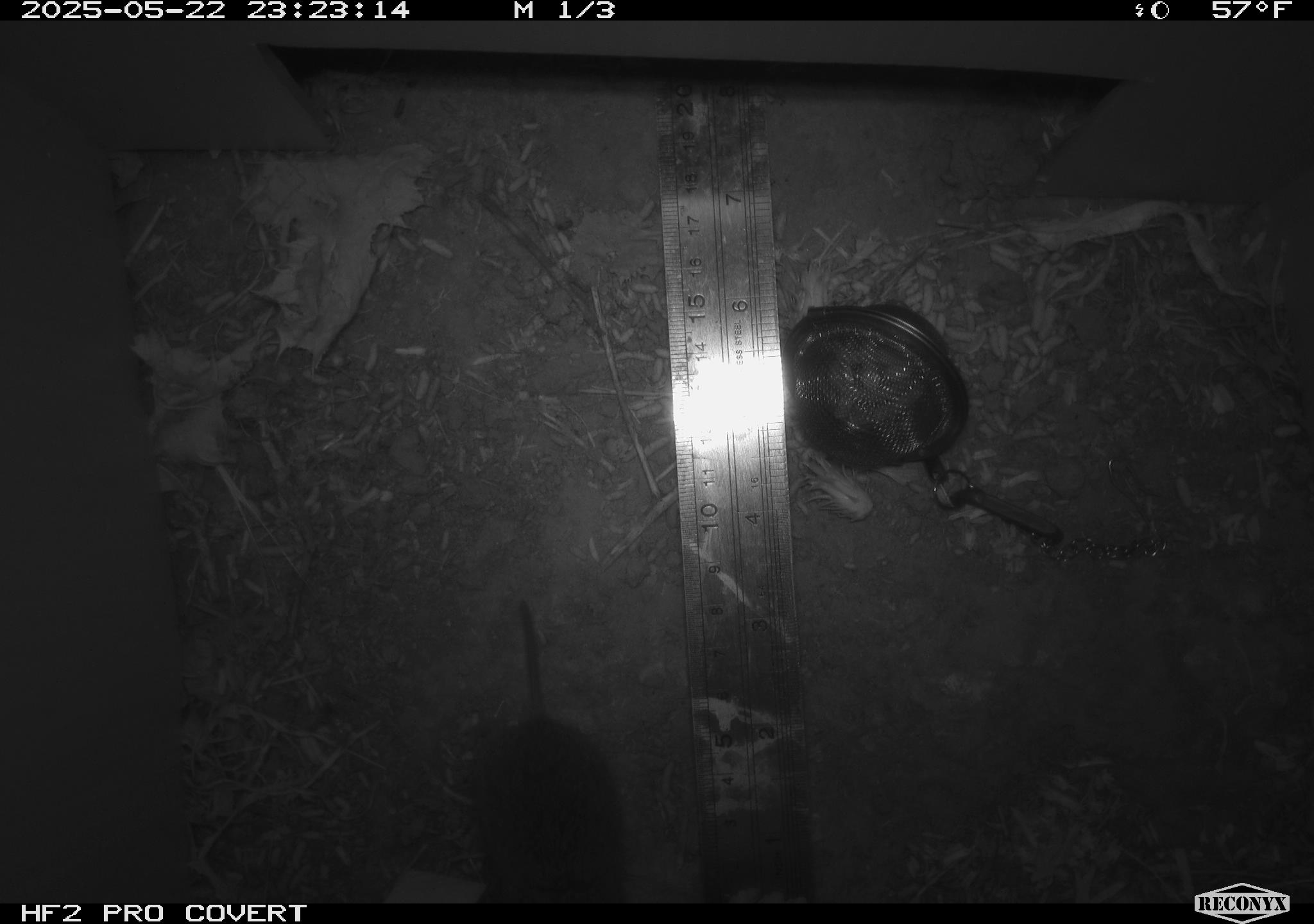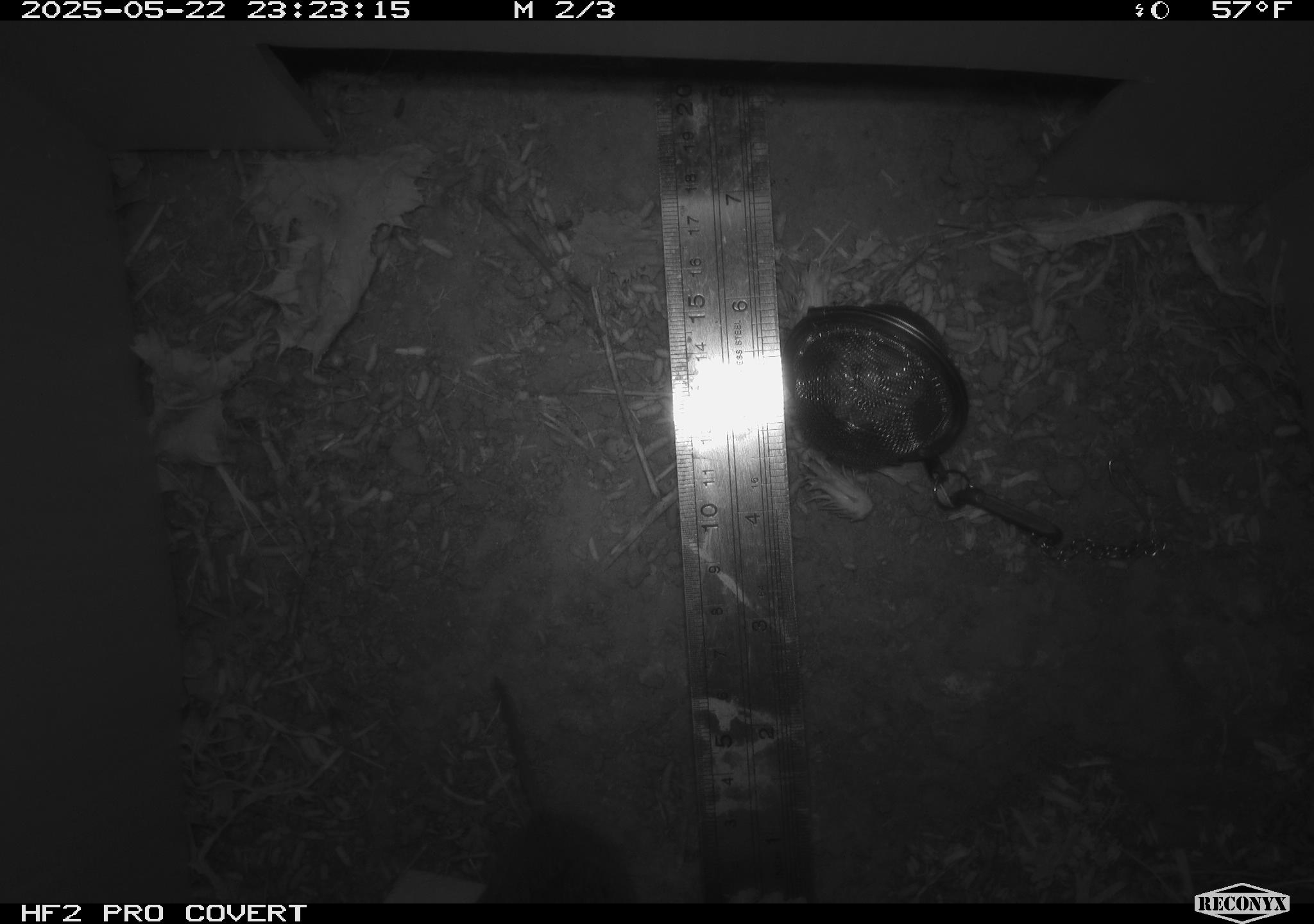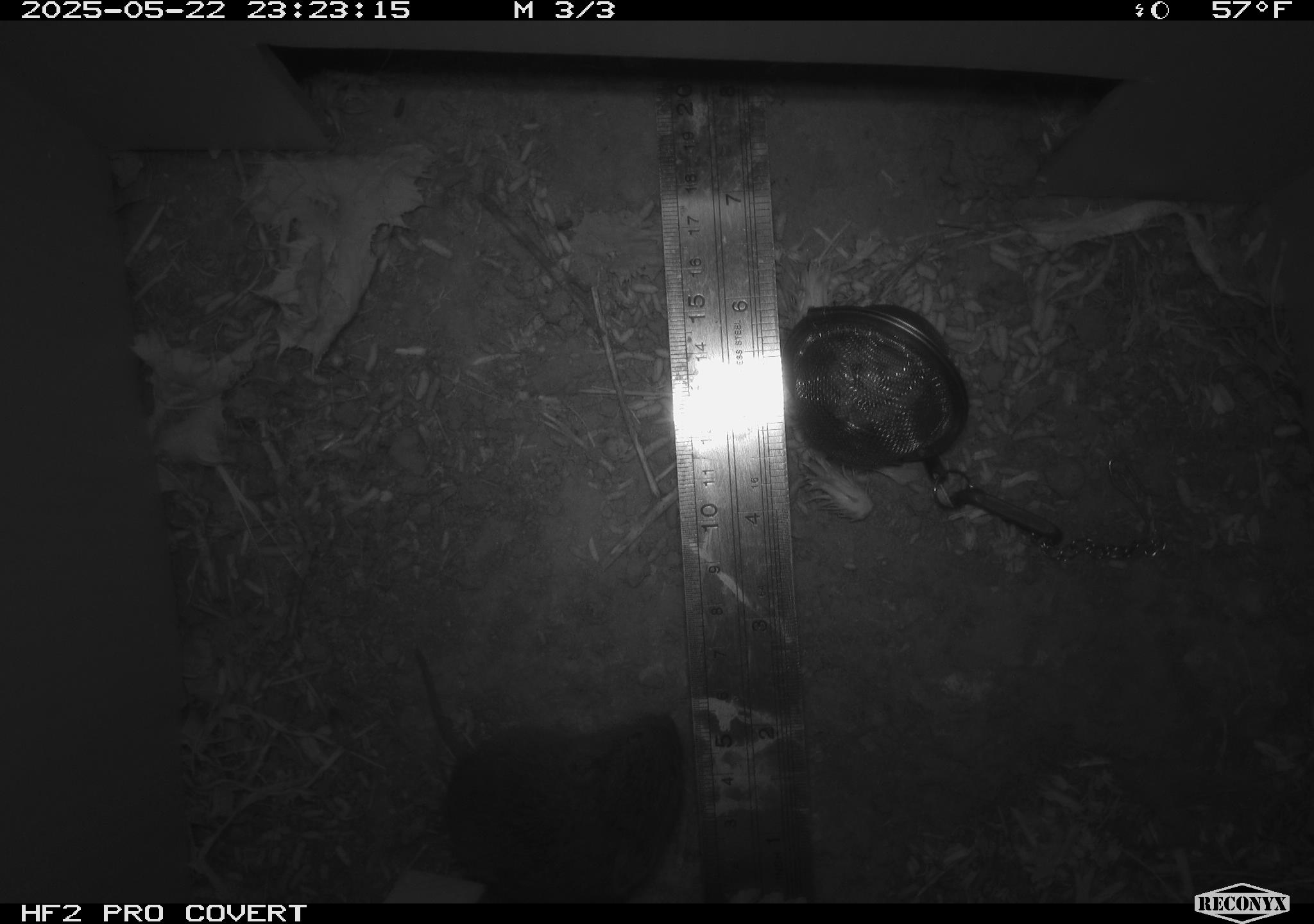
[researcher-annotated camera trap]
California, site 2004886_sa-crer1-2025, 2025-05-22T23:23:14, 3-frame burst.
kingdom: Animalia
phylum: Chordata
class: Mammalia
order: Rodentia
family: Cricetidae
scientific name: Arvicolinae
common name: voles, lemmings, and muskrats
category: arvicolinae subfamily